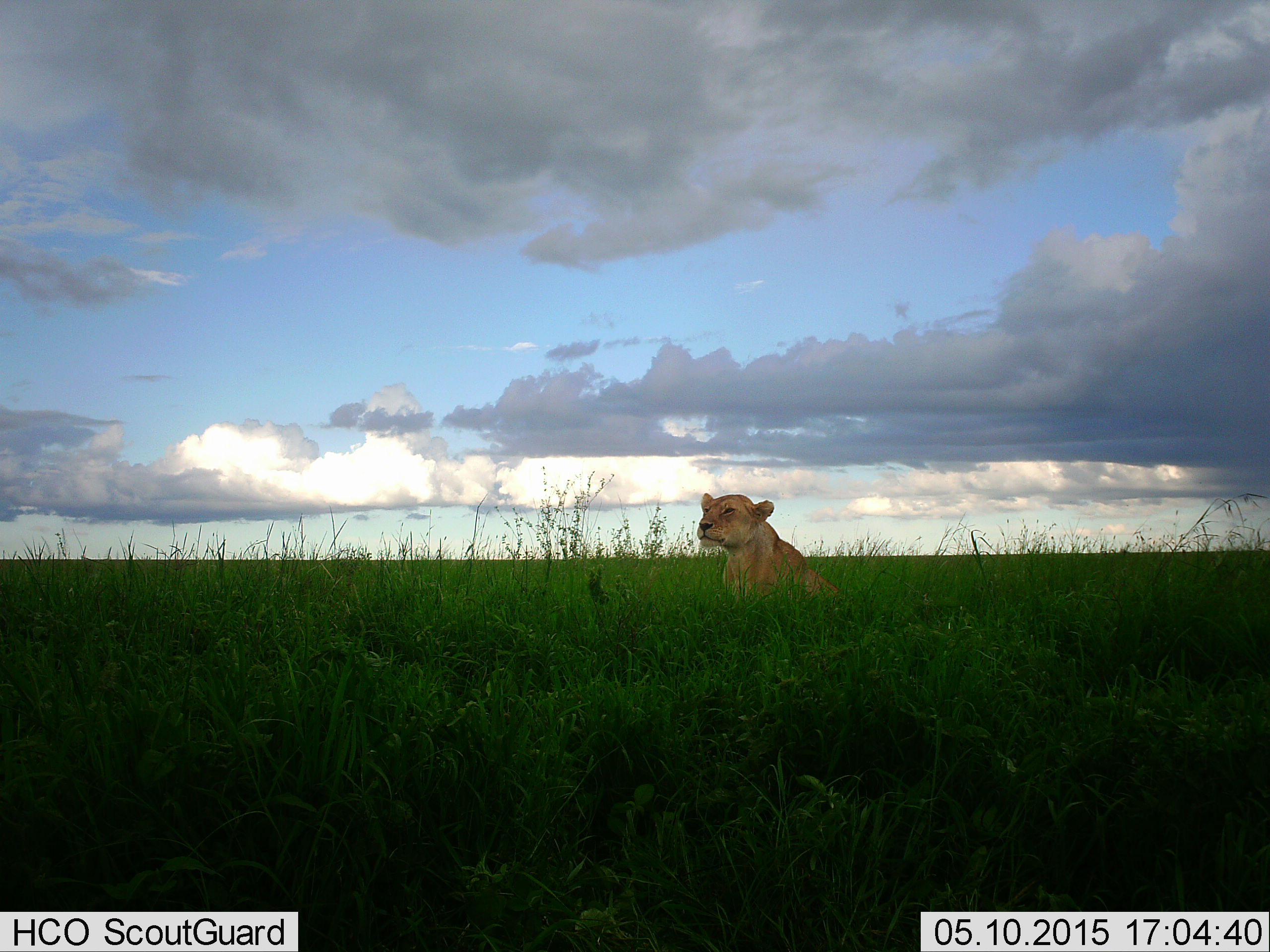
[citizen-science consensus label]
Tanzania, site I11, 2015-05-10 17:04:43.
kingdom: Animalia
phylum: Chordata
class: Mammalia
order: Carnivora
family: Felidae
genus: Panthera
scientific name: Panthera leo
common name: lion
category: lionfemale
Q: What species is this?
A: Lionfemale (lion) (Panthera leo).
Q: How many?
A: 1.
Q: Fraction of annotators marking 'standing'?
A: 10%.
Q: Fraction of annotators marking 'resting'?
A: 80%.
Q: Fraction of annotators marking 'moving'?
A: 10%.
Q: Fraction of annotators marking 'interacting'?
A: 0%.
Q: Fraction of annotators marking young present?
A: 0%.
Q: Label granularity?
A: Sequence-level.